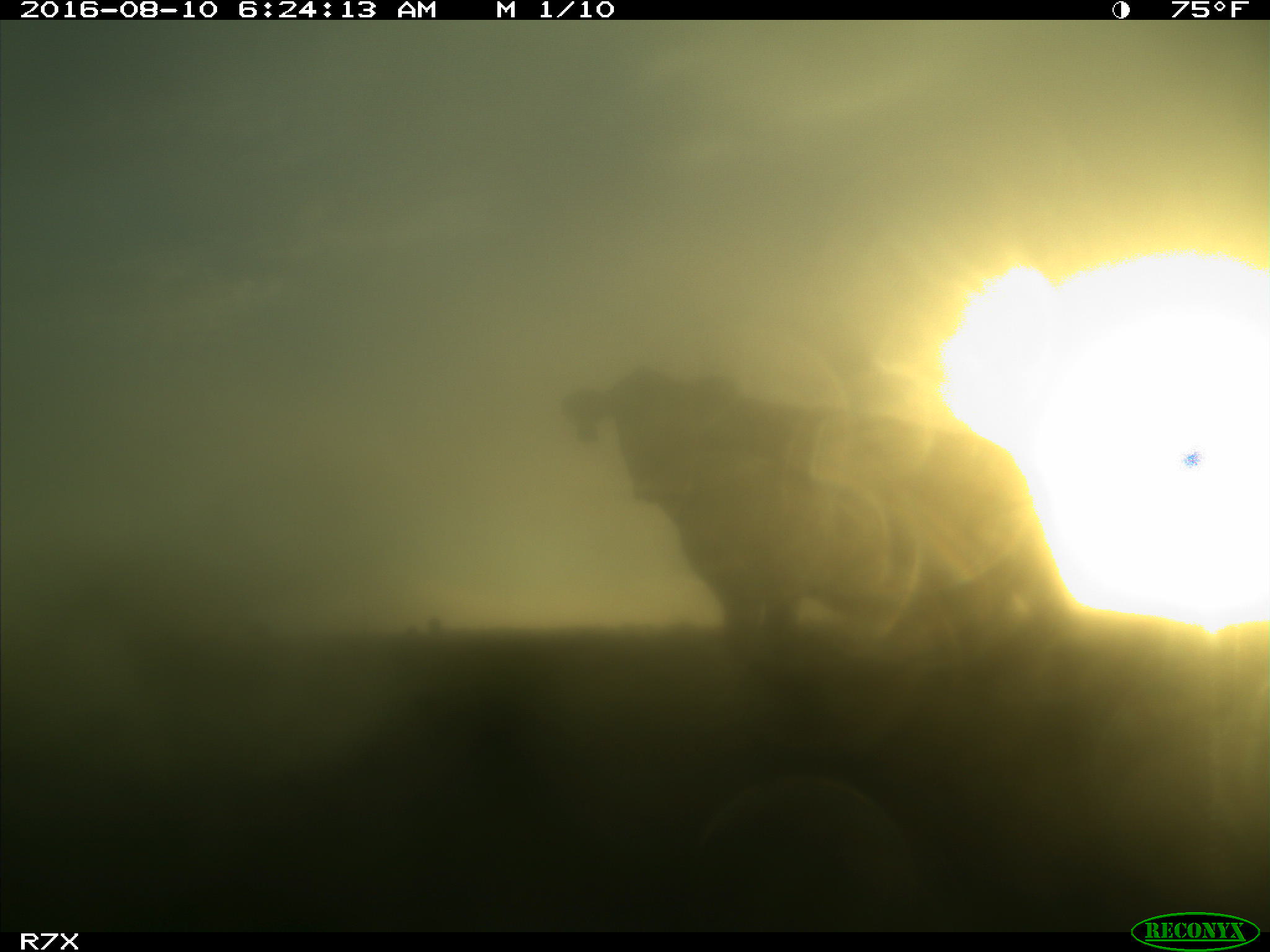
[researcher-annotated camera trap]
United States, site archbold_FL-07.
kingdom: Animalia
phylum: Chordata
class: Mammalia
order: Artiodactyla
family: Bovidae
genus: Bos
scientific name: Bos taurus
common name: domestic cow